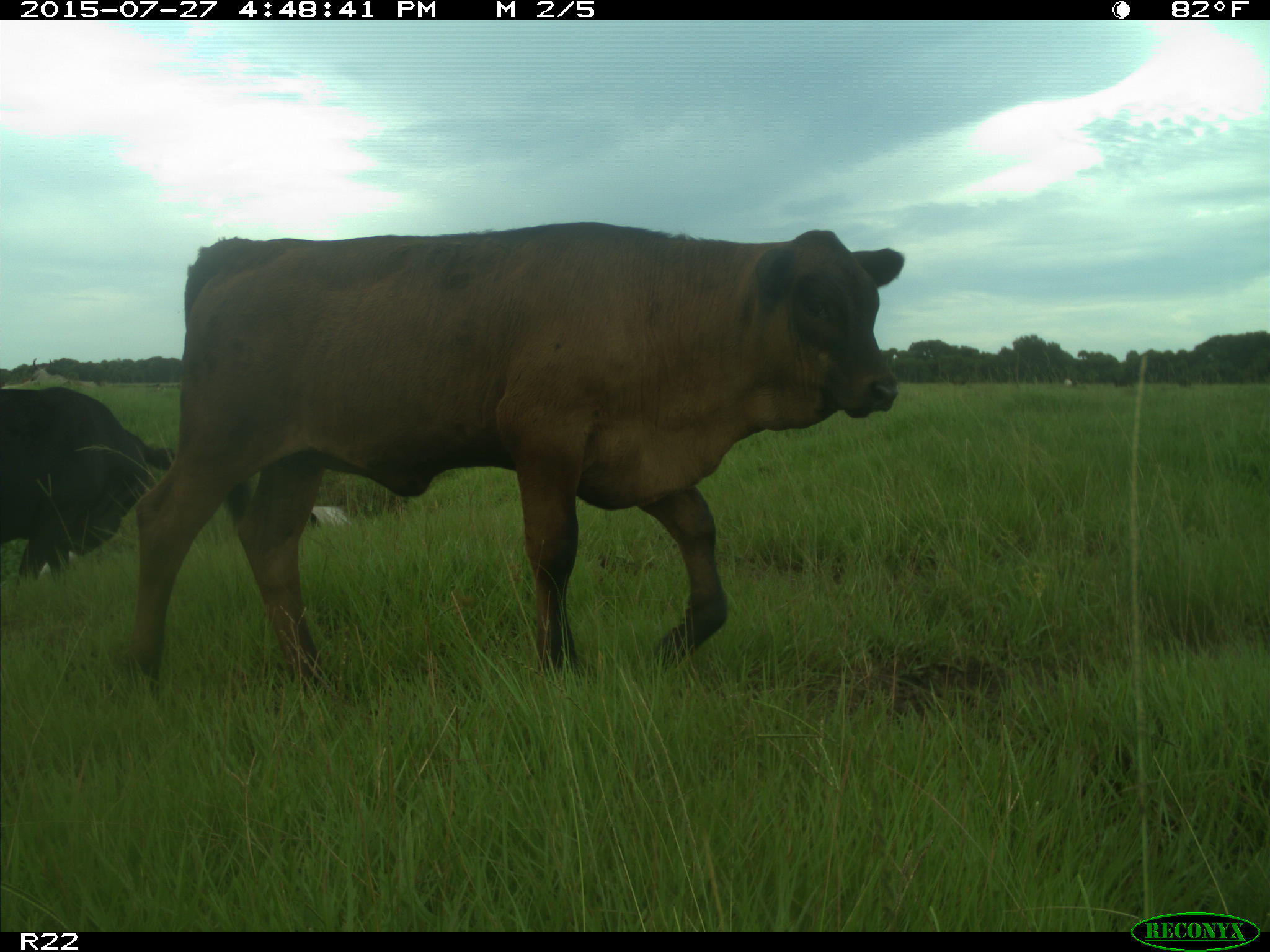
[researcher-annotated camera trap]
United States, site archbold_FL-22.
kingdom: Animalia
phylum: Chordata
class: Mammalia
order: Artiodactyla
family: Bovidae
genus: Bos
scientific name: Bos taurus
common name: domestic cow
Bos taurus (domestic cow).